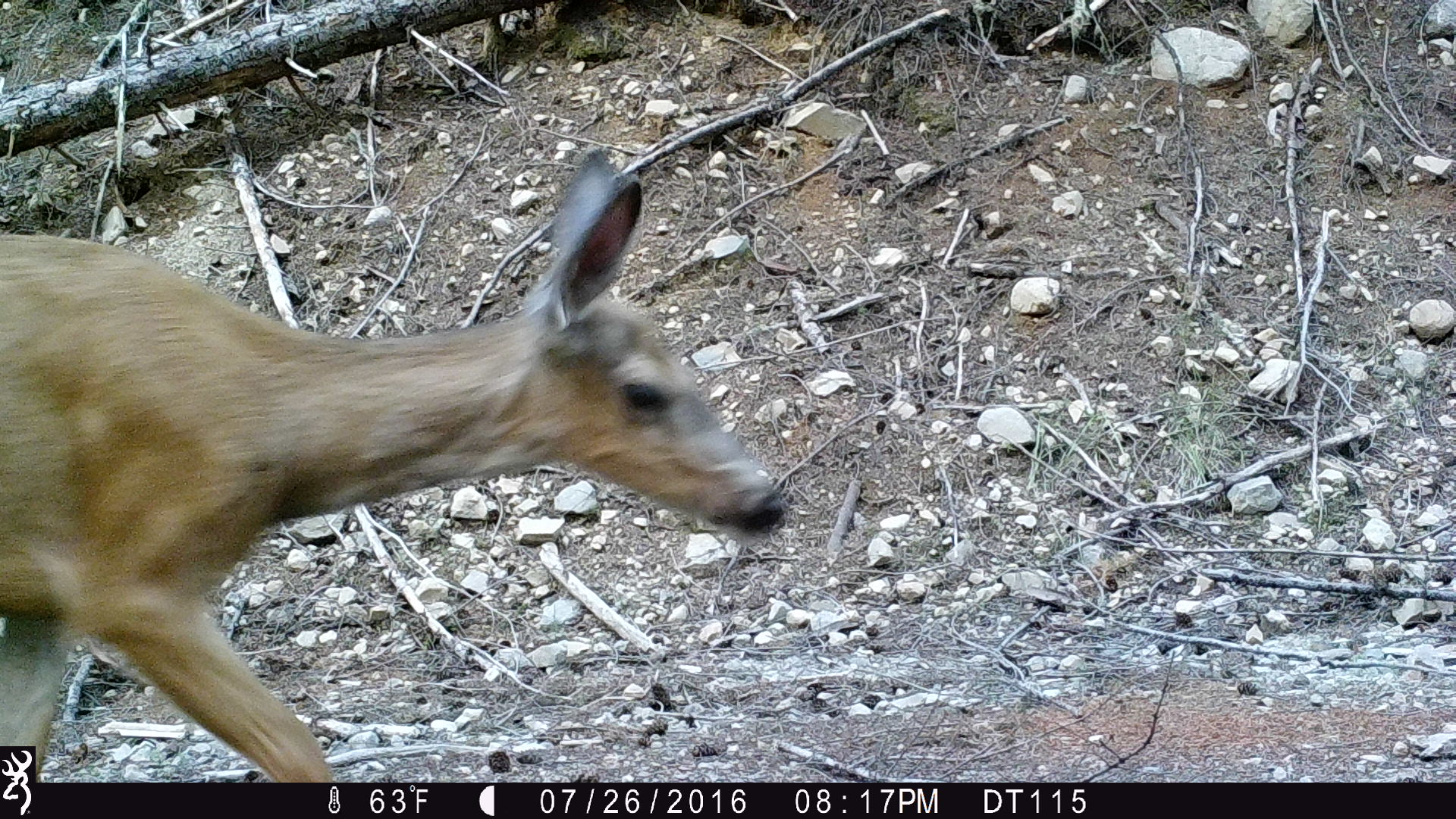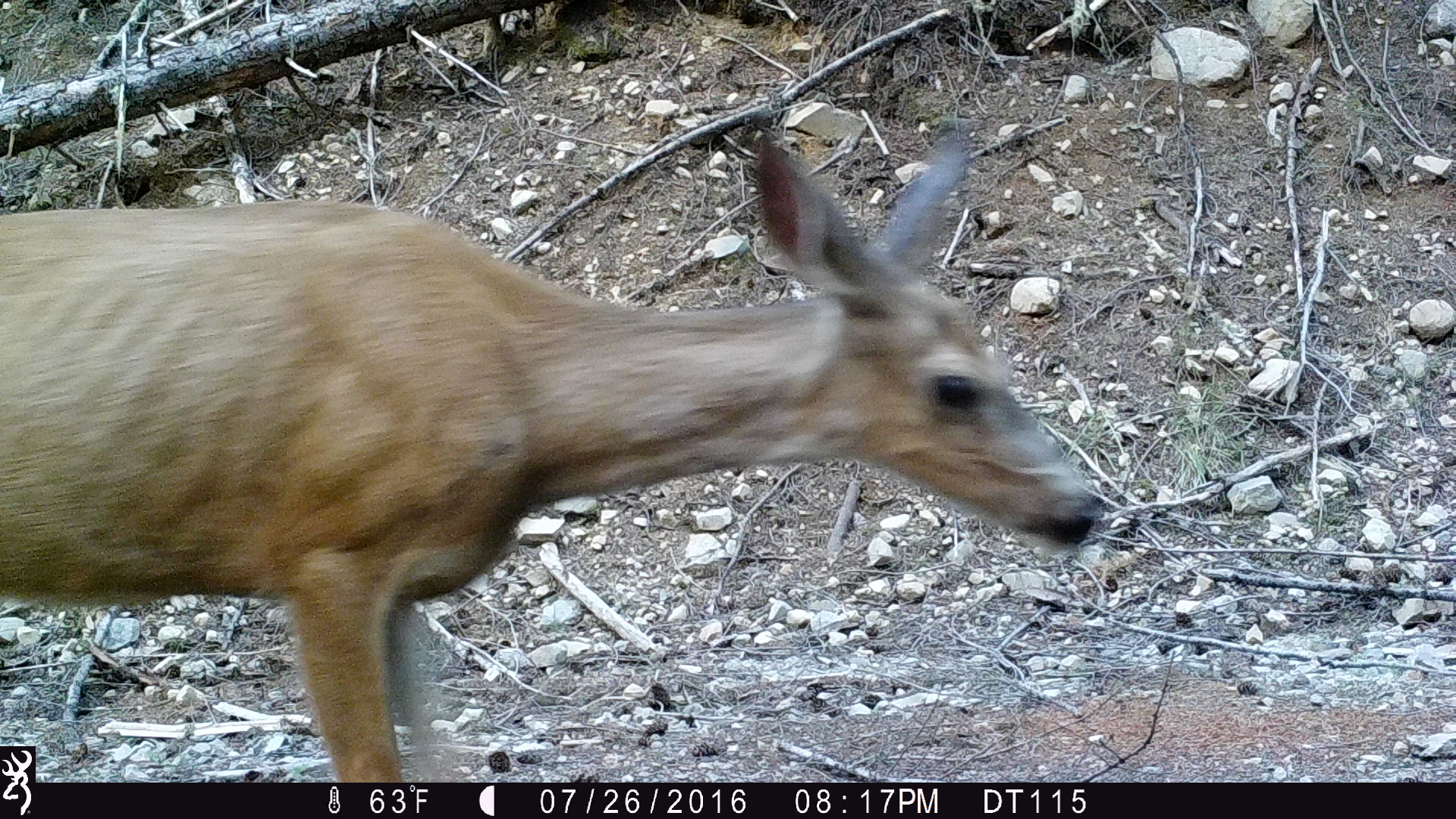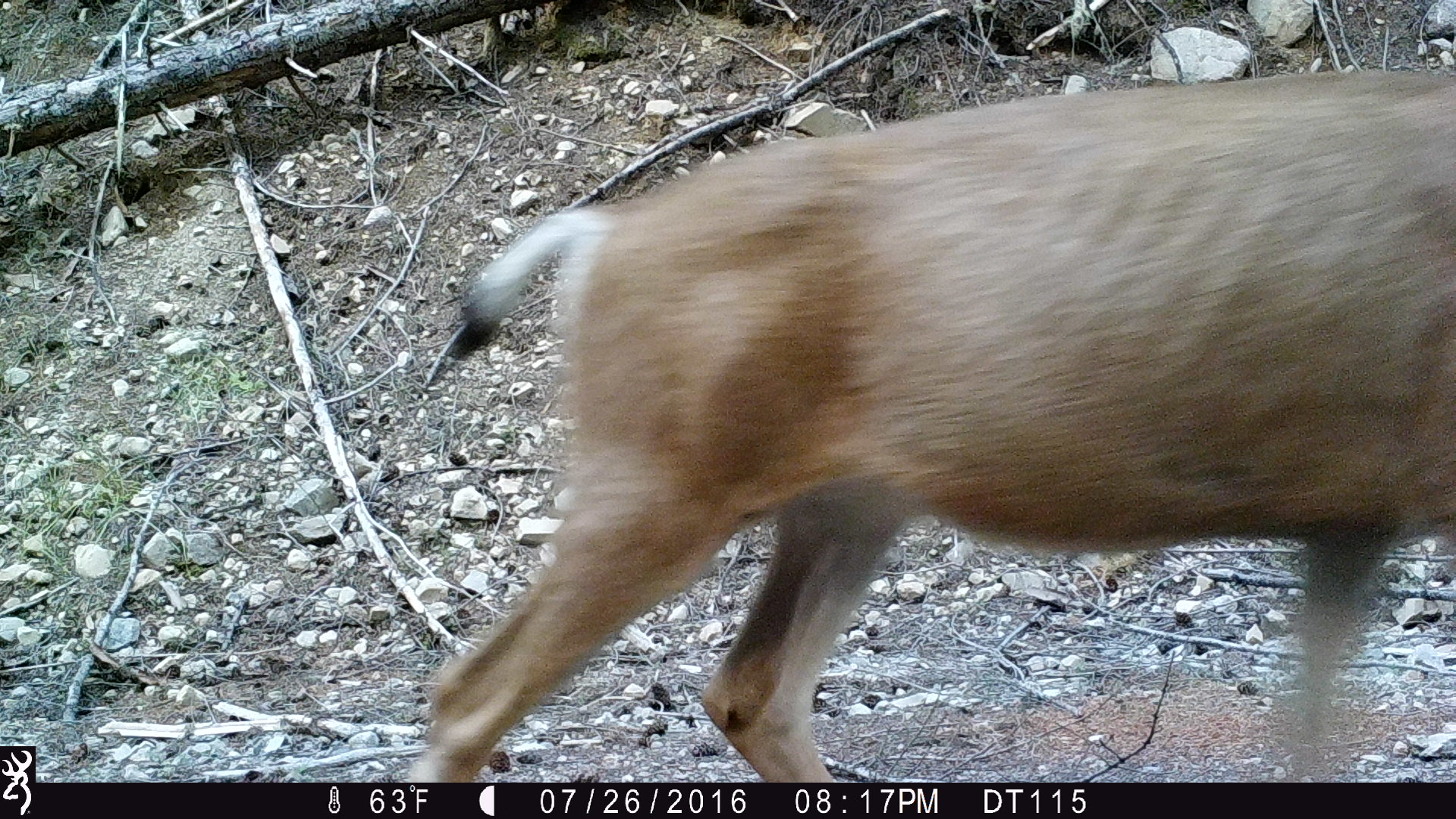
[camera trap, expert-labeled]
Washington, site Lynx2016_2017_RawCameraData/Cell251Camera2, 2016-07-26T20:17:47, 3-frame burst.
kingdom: Animalia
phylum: Chordata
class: Mammalia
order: Artiodactyla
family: Cervidae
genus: Odocoileus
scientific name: Odocoileus hemionus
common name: mule deer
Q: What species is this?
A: Odocoileus hemionus (mule deer).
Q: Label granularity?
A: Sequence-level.